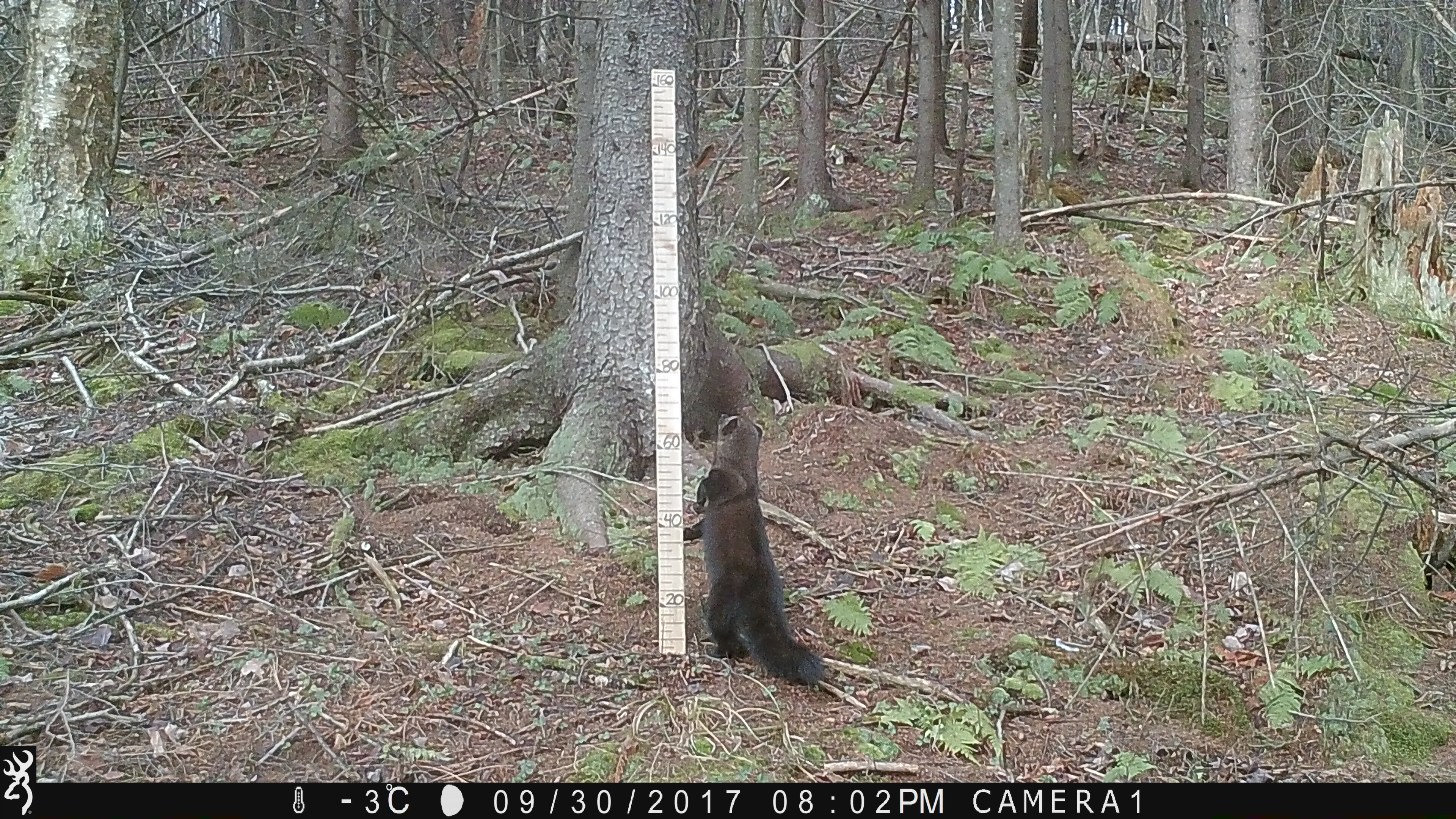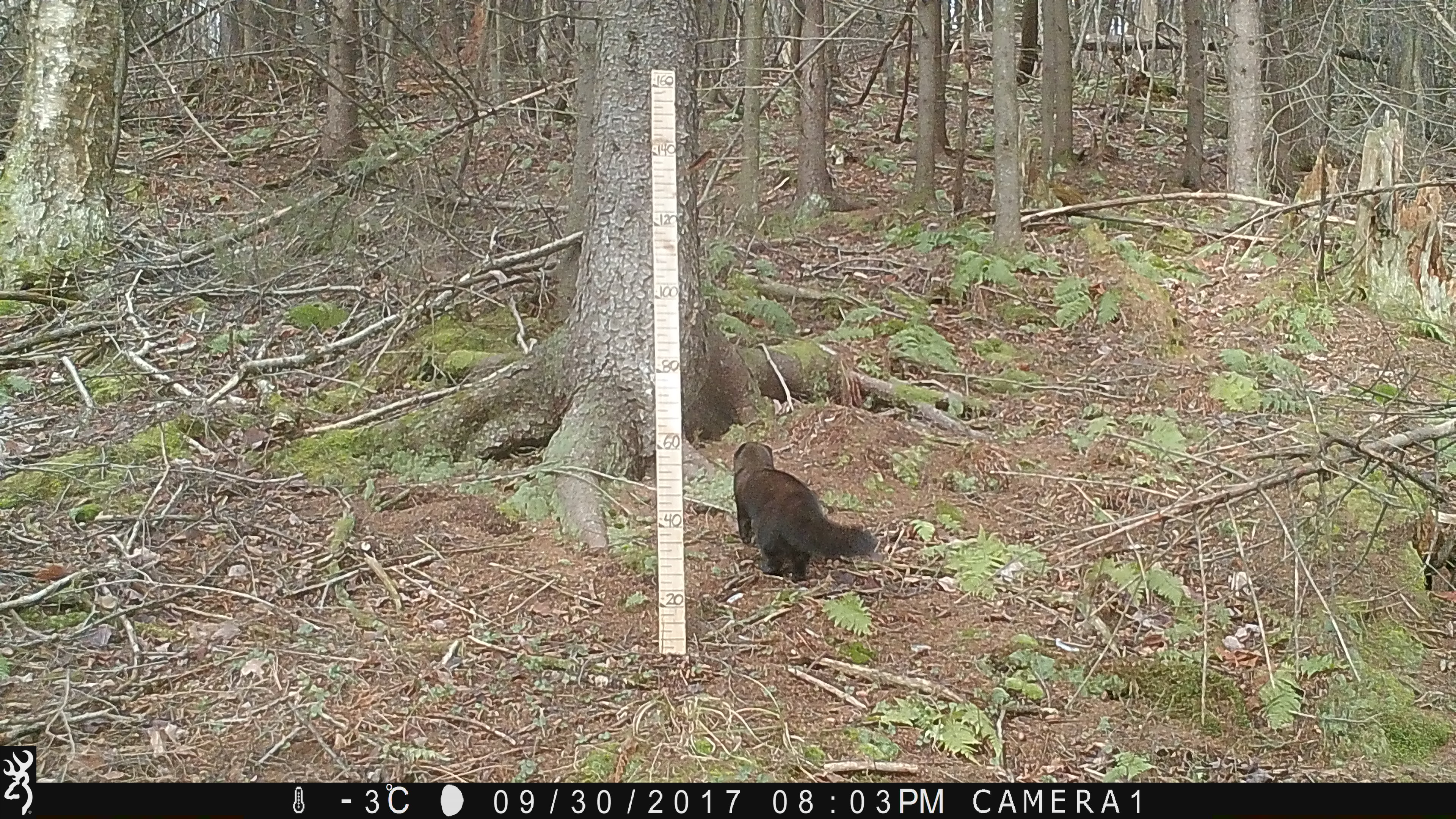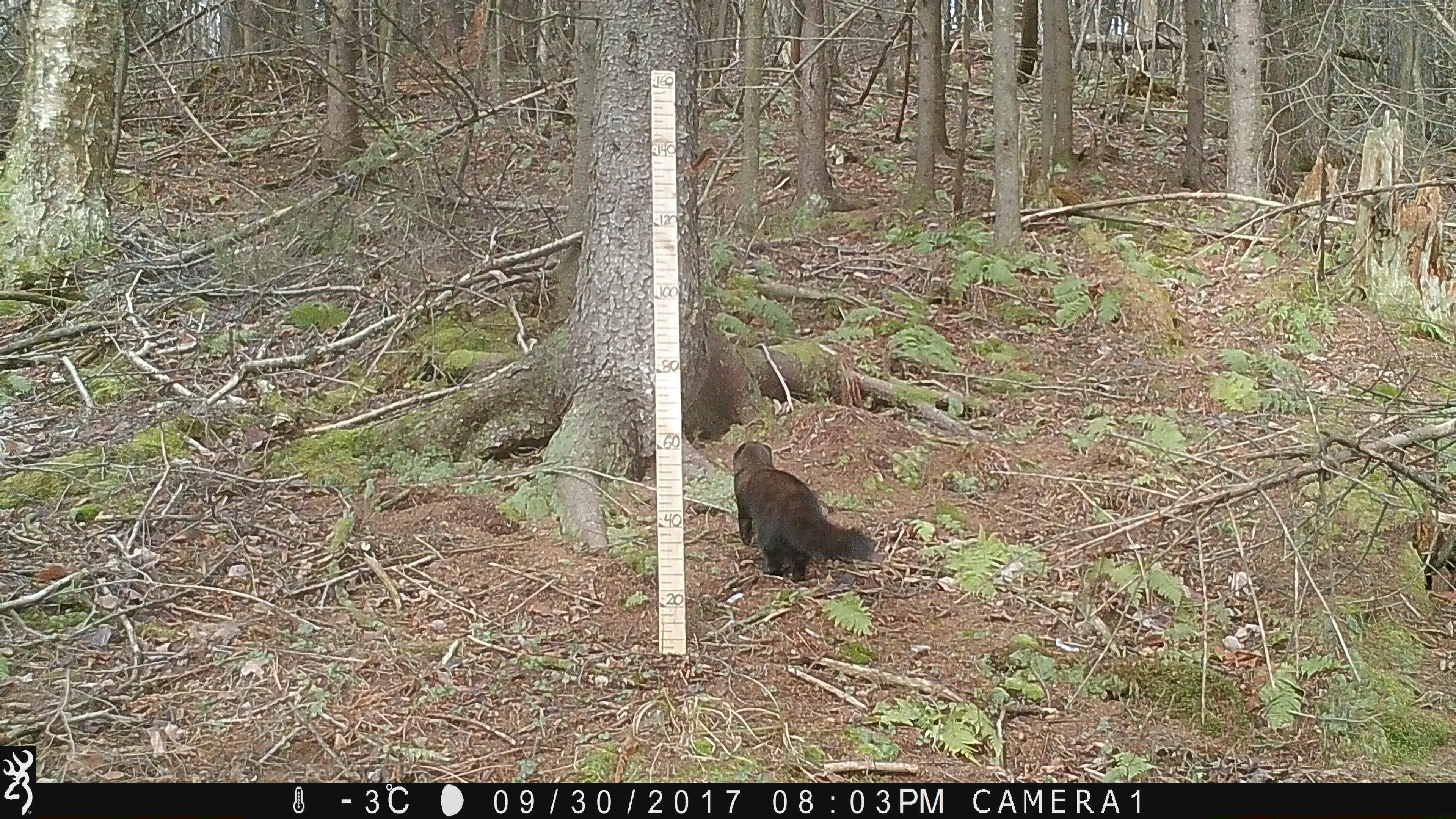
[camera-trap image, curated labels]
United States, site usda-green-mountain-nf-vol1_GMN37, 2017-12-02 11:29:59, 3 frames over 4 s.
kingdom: Animalia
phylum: Chordata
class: Mammalia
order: Carnivora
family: Mustelidae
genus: Pekania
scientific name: Pekania pennanti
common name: fisher